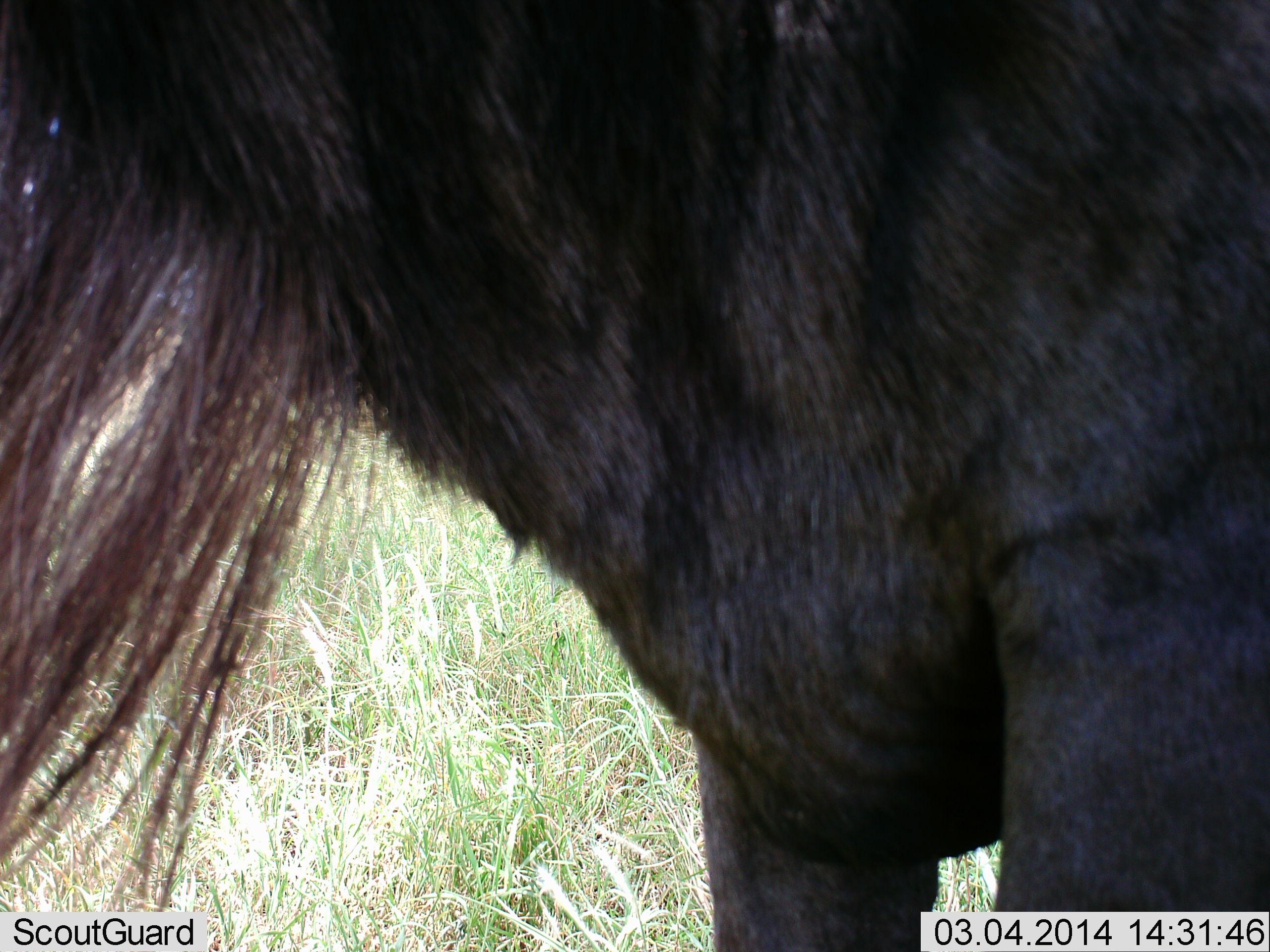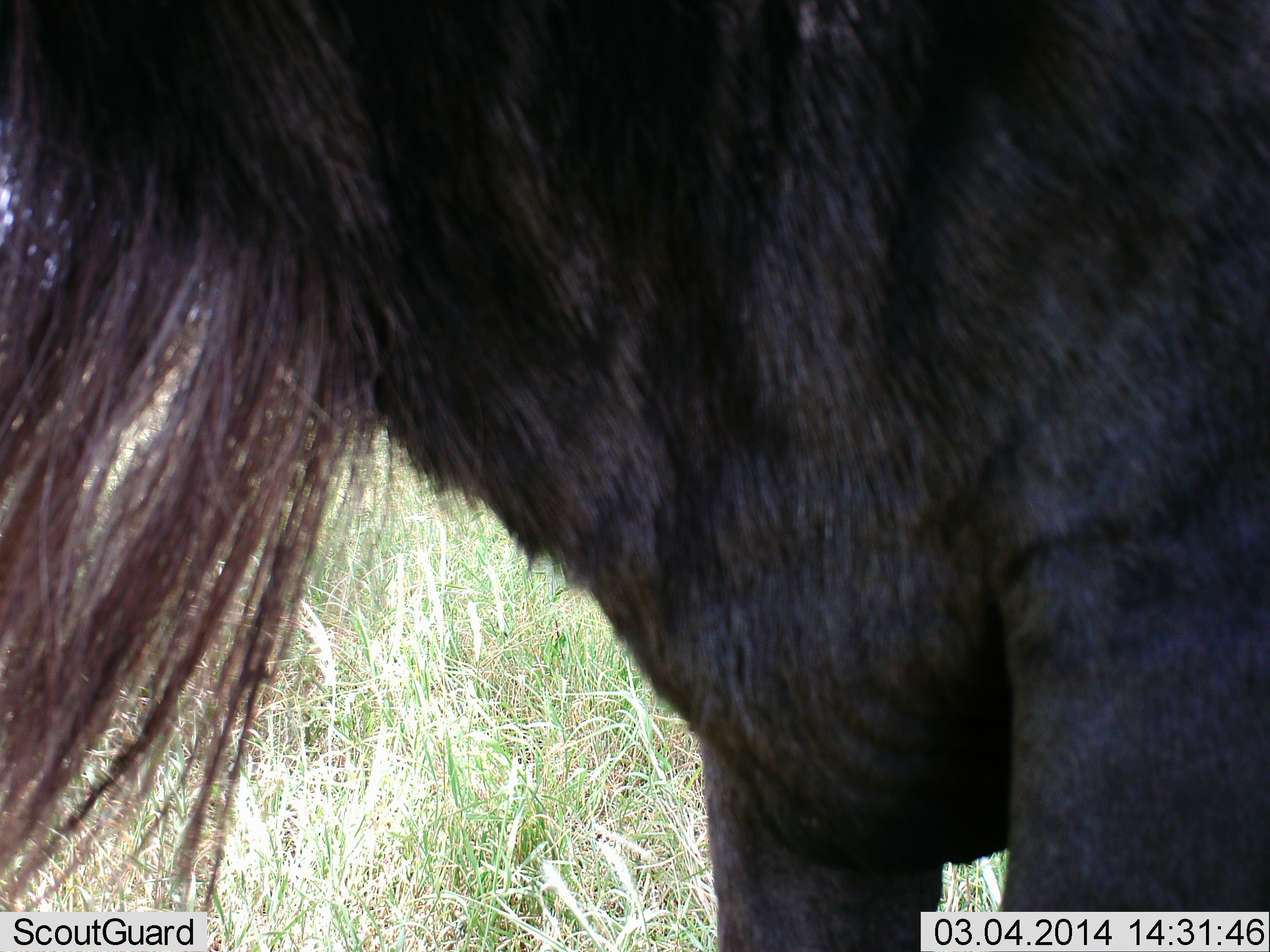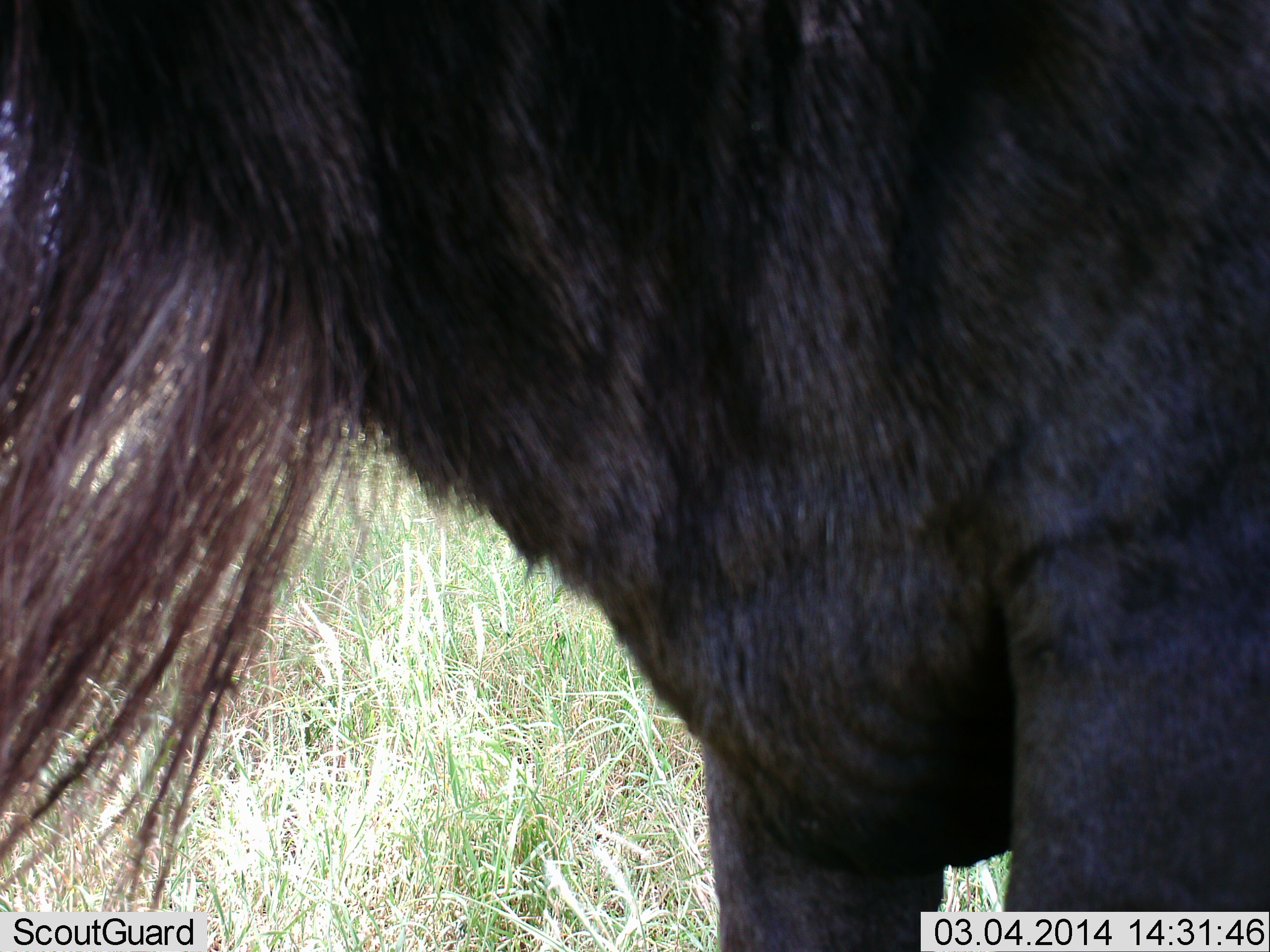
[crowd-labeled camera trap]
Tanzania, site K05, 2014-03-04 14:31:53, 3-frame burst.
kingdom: Animalia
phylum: Chordata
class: Mammalia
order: Artiodactyla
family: Bovidae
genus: Connochaetes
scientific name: Connochaetes taurinus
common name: blue wildebeest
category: wildebeest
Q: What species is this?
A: Wildebeest (blue wildebeest) (Connochaetes taurinus).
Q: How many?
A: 1.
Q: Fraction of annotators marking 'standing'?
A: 100%.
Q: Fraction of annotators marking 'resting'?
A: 0%.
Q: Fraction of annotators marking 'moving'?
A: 0%.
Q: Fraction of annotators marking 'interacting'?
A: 0%.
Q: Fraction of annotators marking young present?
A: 0%.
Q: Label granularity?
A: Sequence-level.